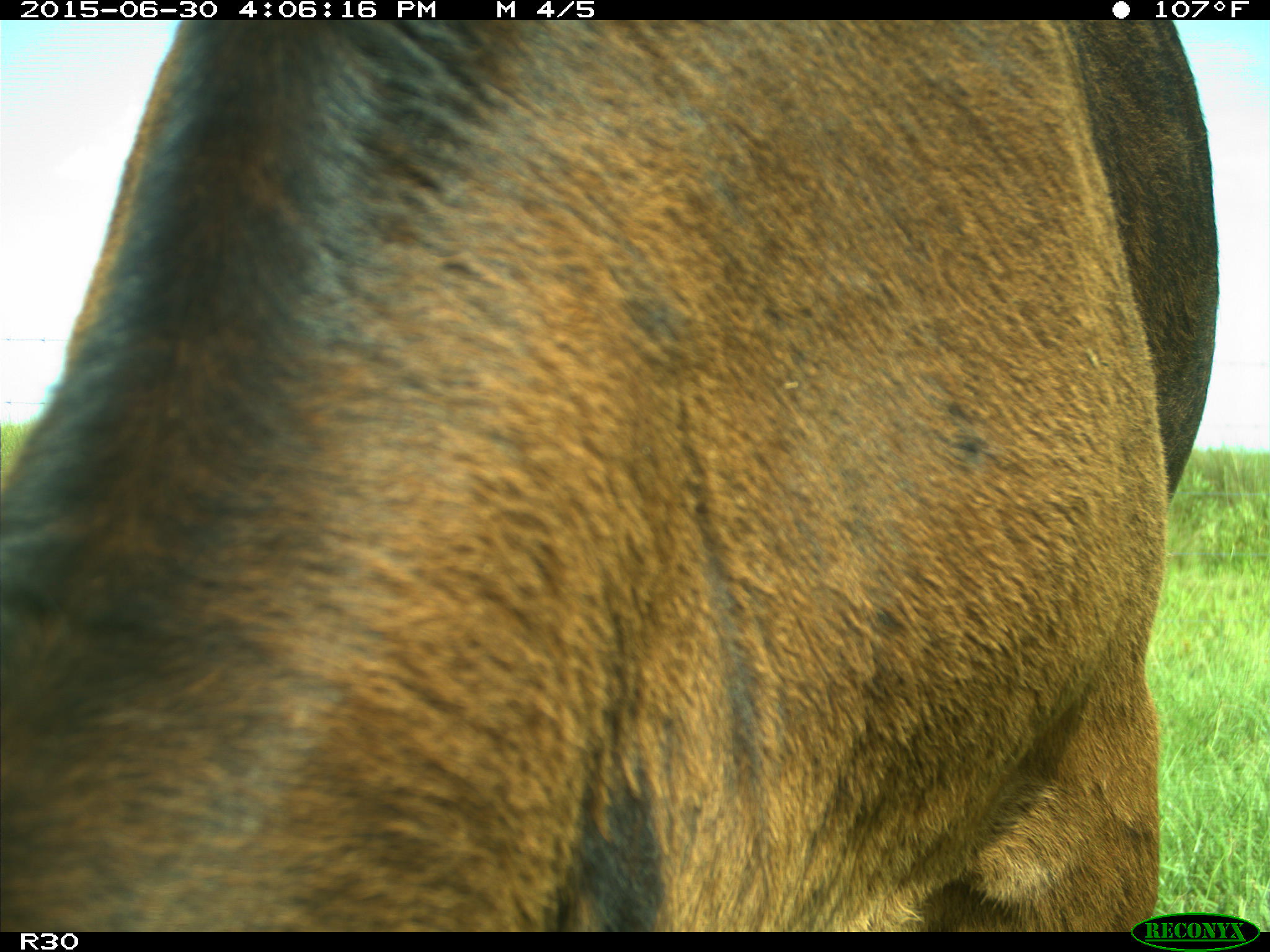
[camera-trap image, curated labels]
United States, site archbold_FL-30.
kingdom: Animalia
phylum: Chordata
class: Mammalia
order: Artiodactyla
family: Bovidae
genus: Bos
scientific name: Bos taurus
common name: domestic cow